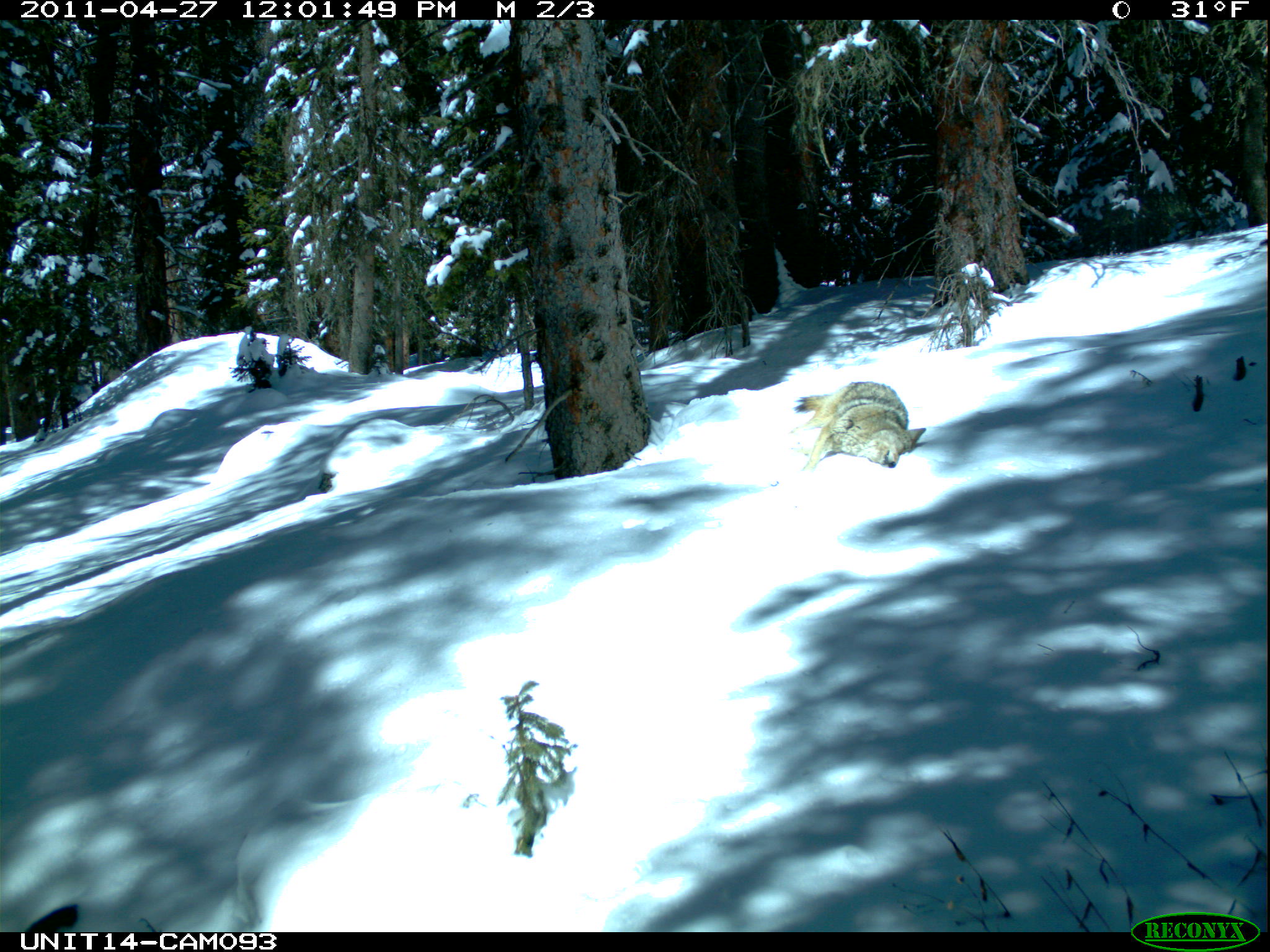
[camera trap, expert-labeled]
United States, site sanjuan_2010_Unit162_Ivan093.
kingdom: Animalia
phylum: Chordata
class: Mammalia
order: Carnivora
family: Canidae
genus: Canis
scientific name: Canis latrans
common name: coyote